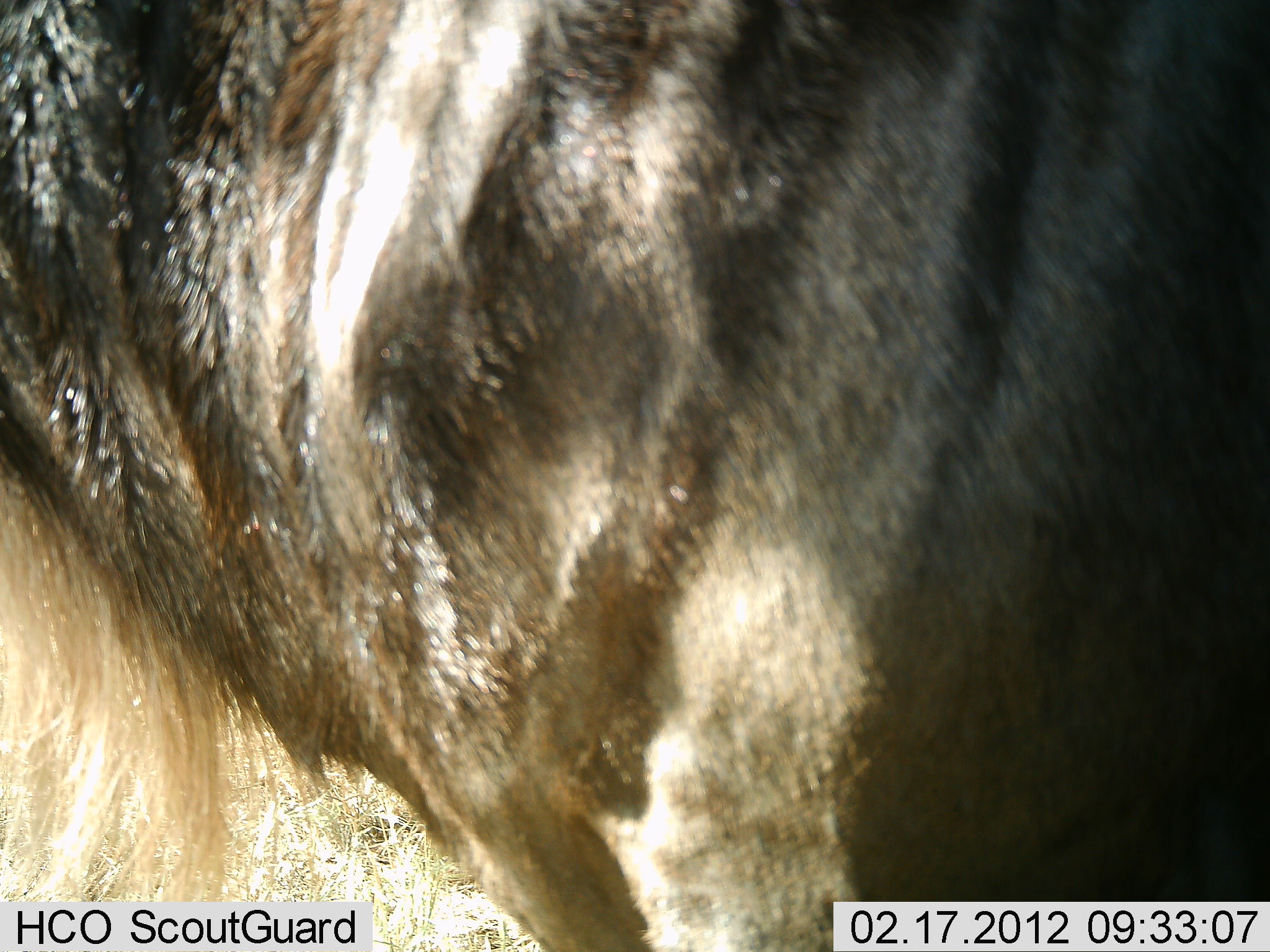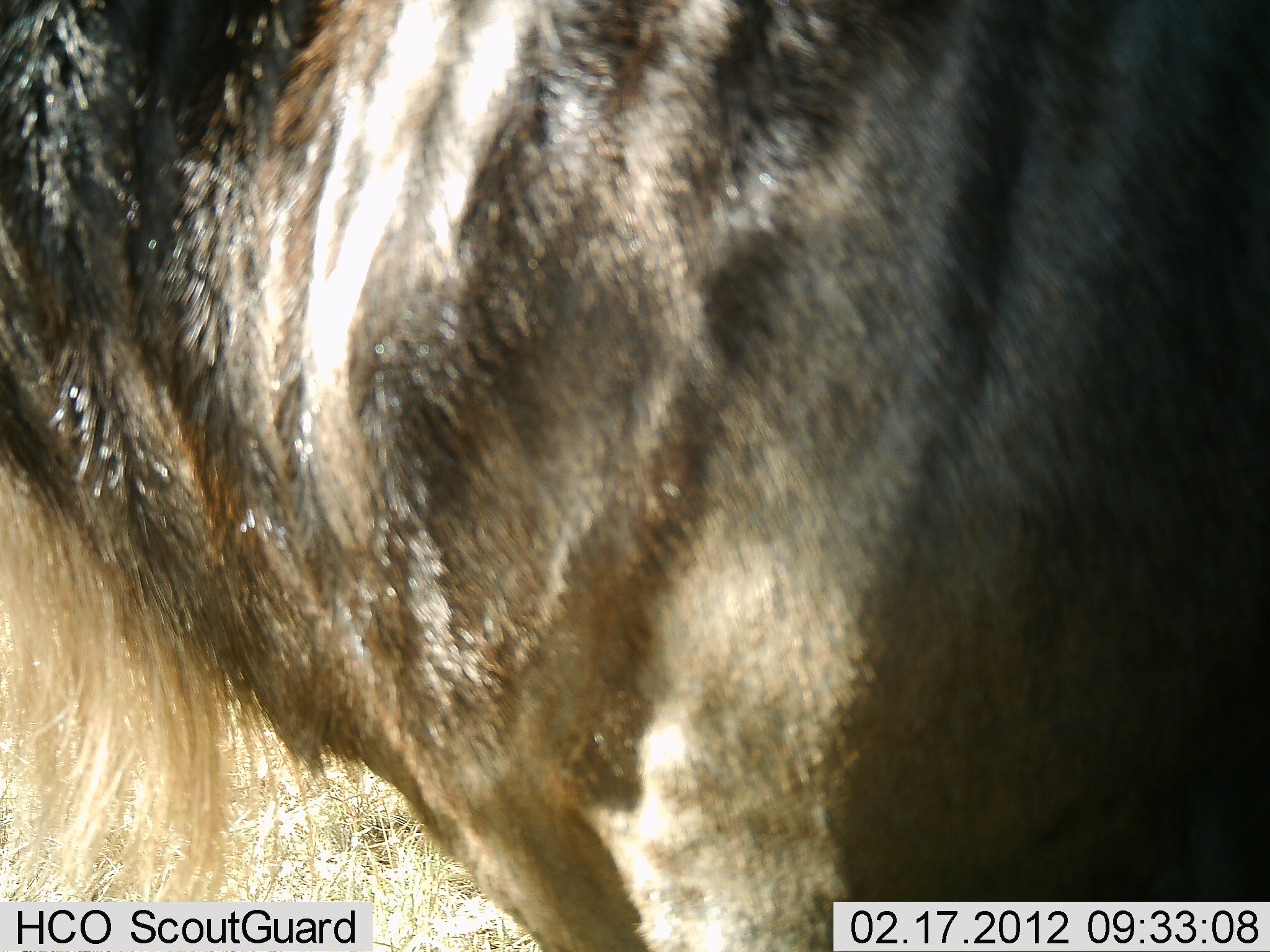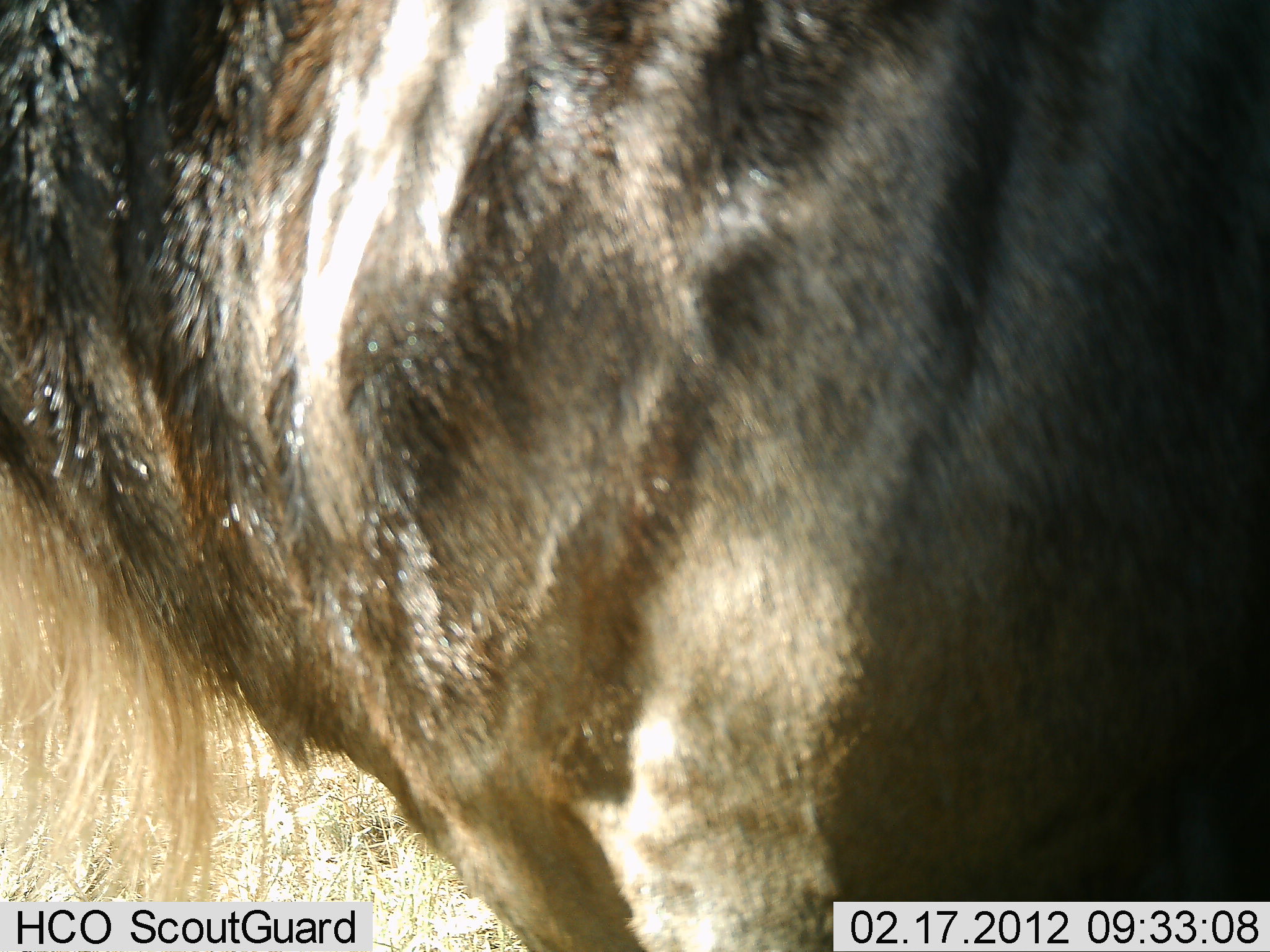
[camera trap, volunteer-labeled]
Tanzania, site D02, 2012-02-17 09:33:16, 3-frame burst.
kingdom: Animalia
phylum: Chordata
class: Mammalia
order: Artiodactyla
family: Bovidae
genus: Connochaetes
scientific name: Connochaetes taurinus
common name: blue wildebeest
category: wildebeest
Wildebeest (blue wildebeest) (Connochaetes taurinus), count 1. Behavior (volunteer vote fractions): standing 93%, resting 0%, moving 0%, interacting 0%. Young present (vote fraction): 0%. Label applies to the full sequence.